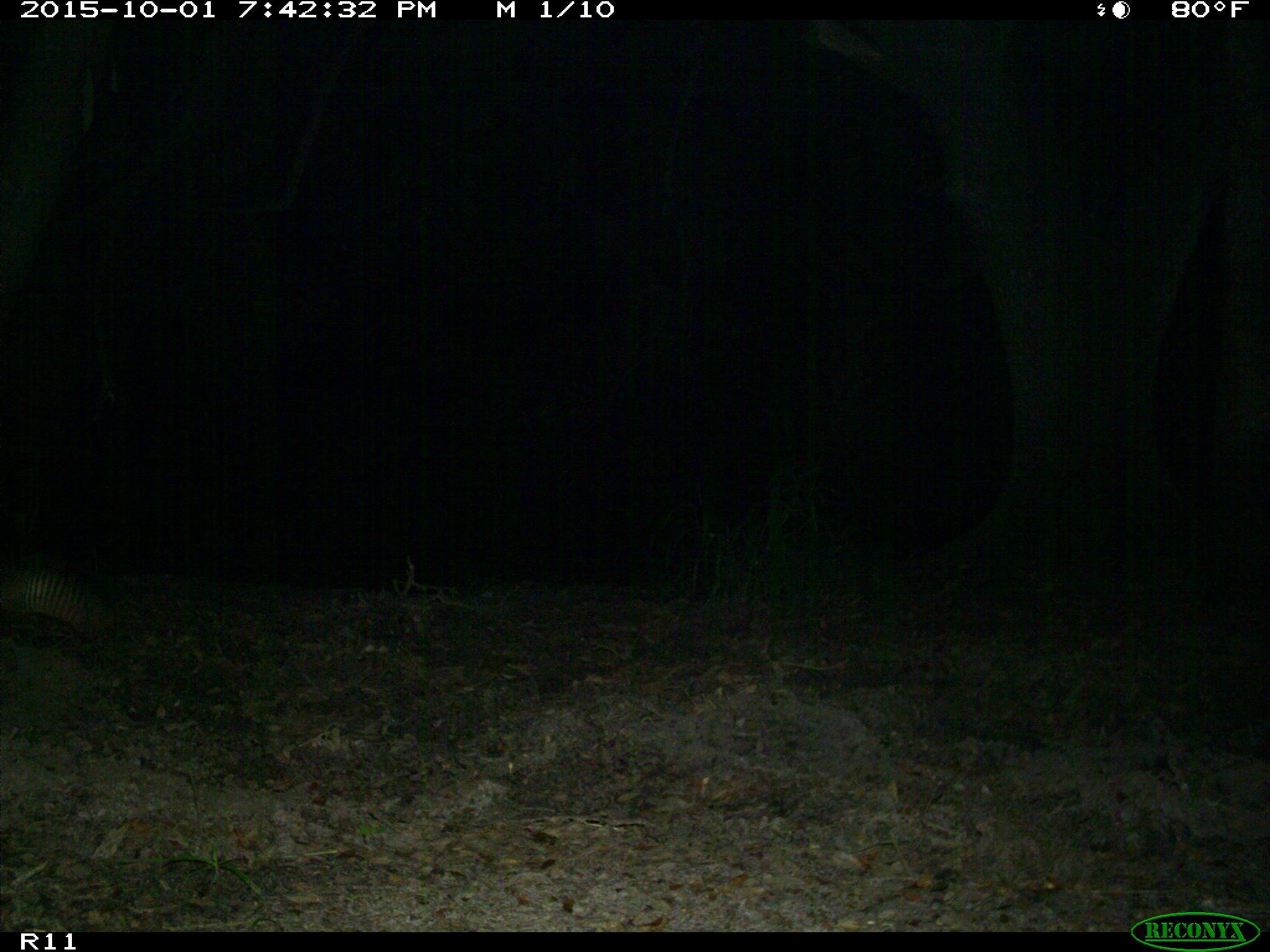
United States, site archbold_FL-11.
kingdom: Animalia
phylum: Chordata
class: Mammalia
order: Cingulata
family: Dasypodidae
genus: Dasypus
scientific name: Dasypus novemcinctus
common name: nine-banded armadillo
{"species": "Dasypus novemcinctus (nine-banded armadillo)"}